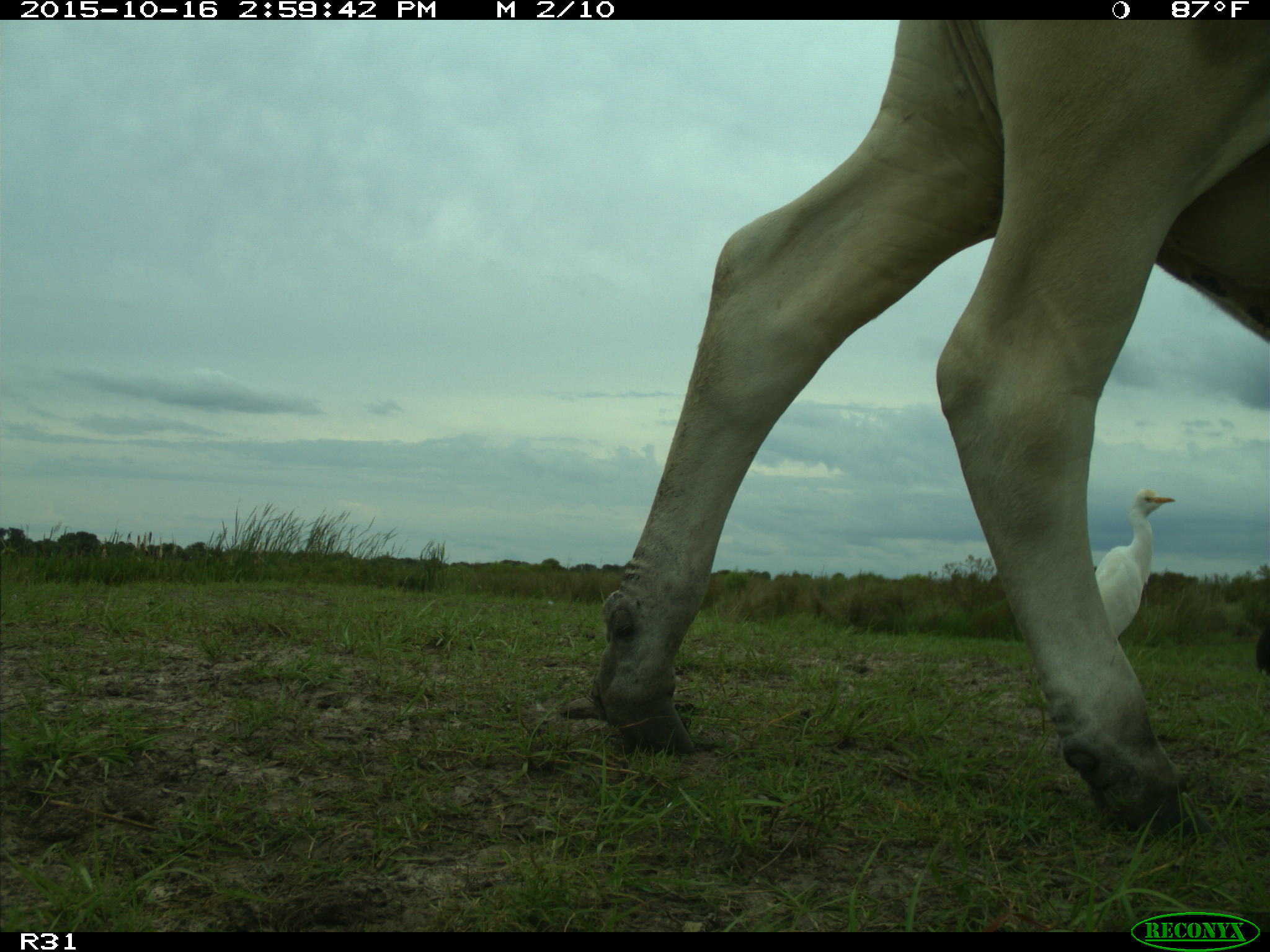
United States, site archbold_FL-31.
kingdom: Animalia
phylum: Chordata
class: Mammalia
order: Artiodactyla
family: Bovidae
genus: Bos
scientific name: Bos taurus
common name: domestic cow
Bos taurus (domestic cow).